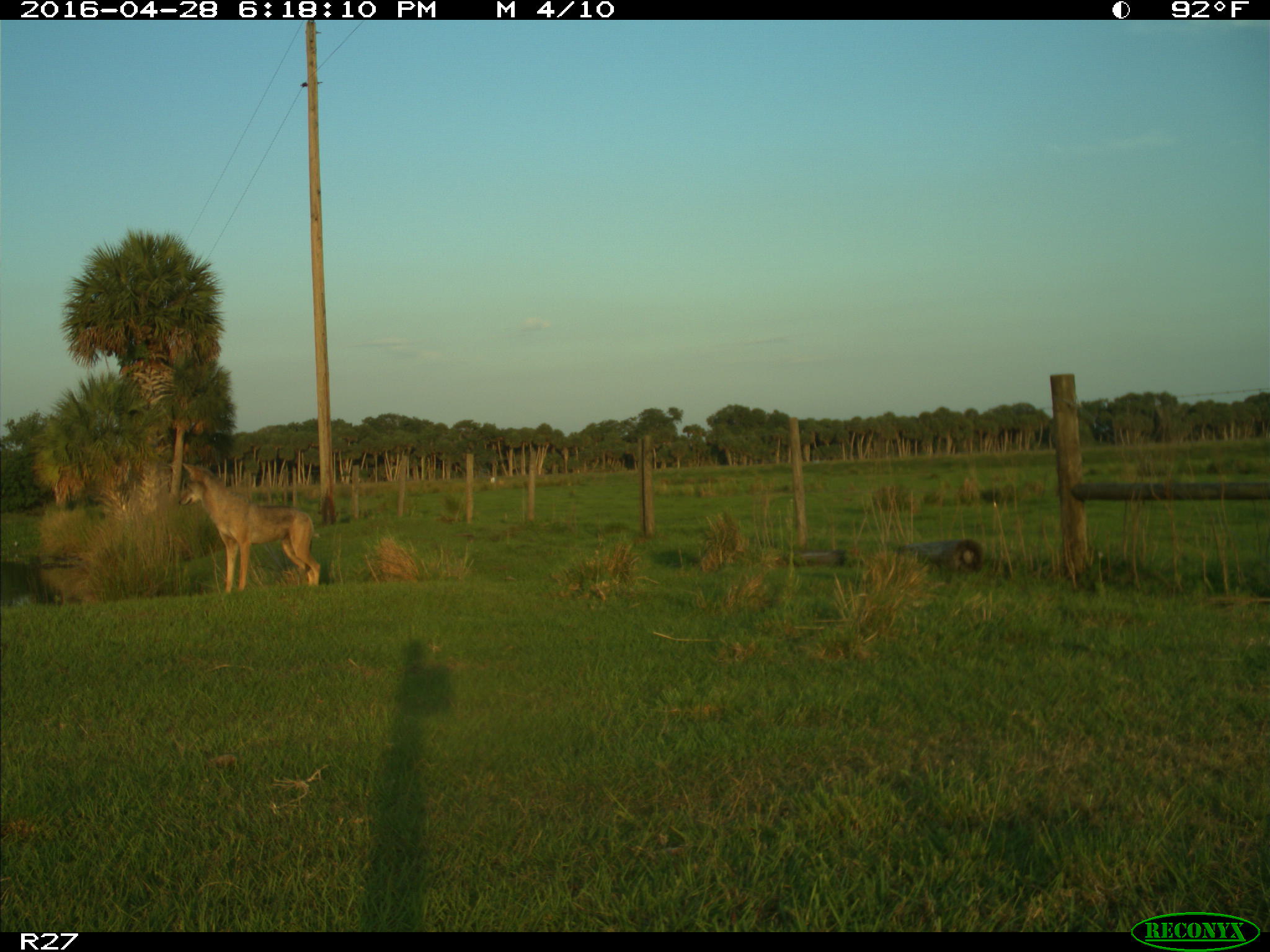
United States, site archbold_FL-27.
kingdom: Animalia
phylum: Chordata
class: Mammalia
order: Carnivora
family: Canidae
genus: Canis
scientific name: Canis latrans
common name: coyote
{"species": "Canis latrans (coyote)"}